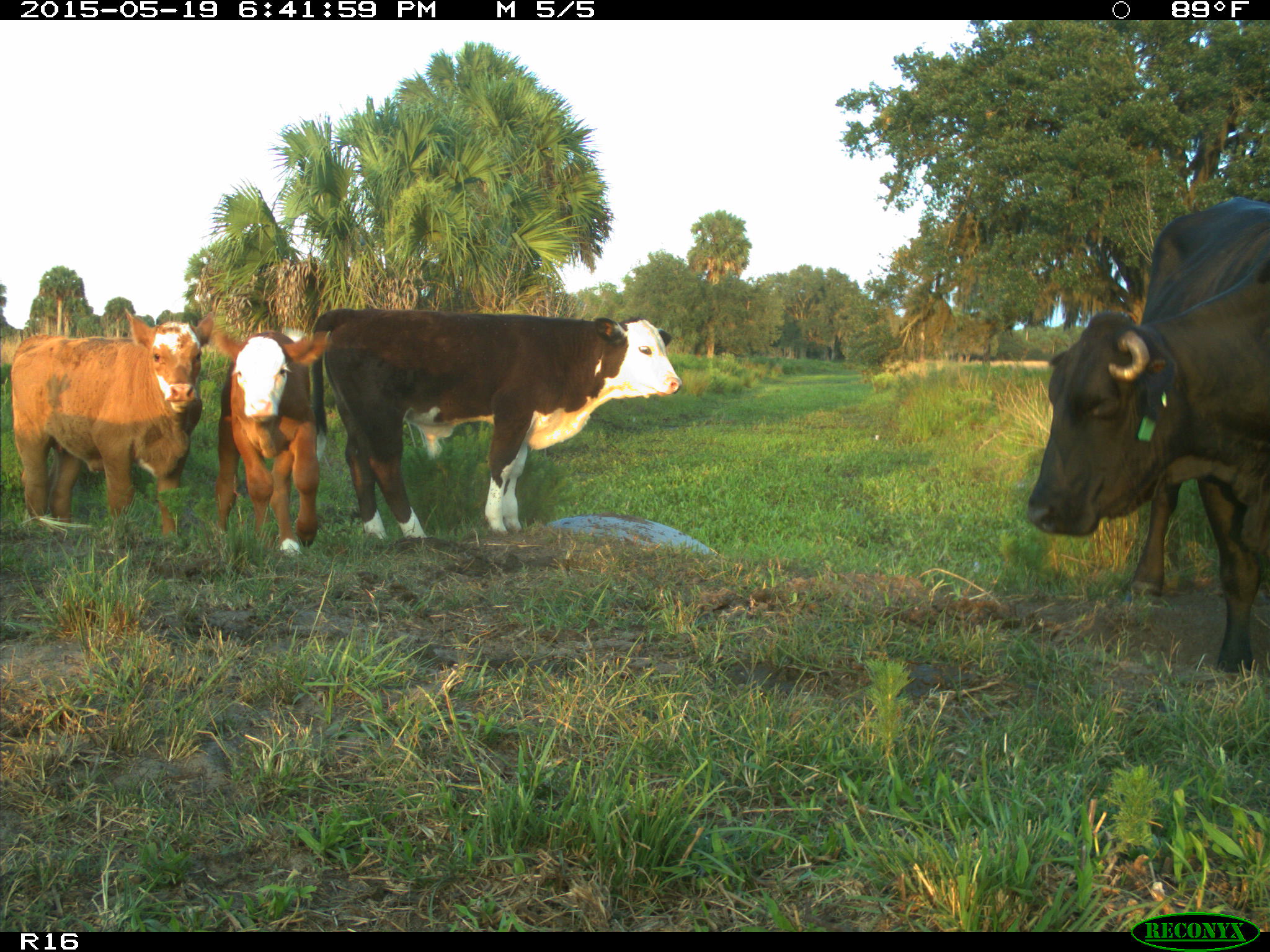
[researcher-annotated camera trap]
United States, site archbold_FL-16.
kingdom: Animalia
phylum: Chordata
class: Mammalia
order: Artiodactyla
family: Bovidae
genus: Bos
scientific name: Bos taurus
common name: domestic cow